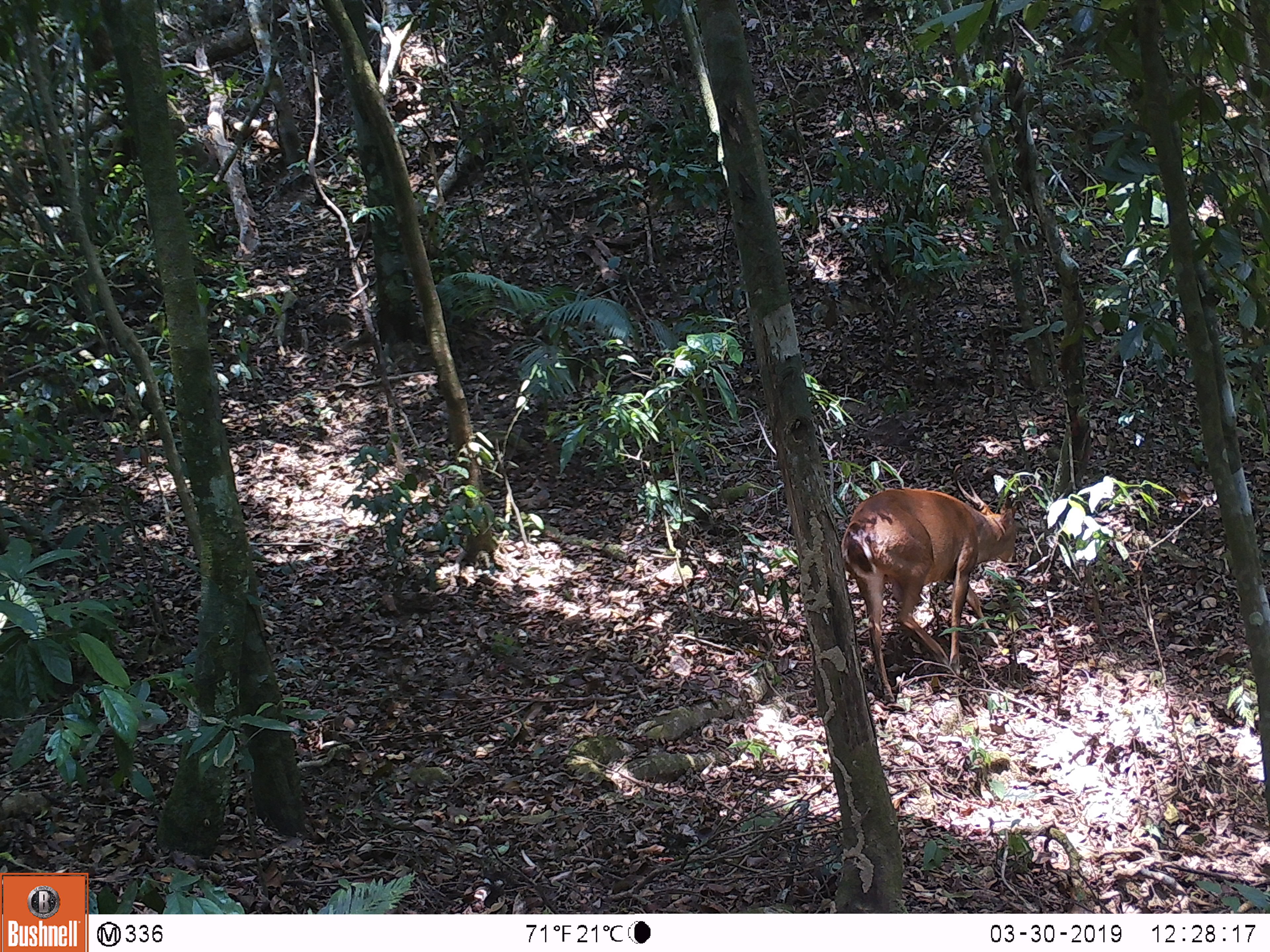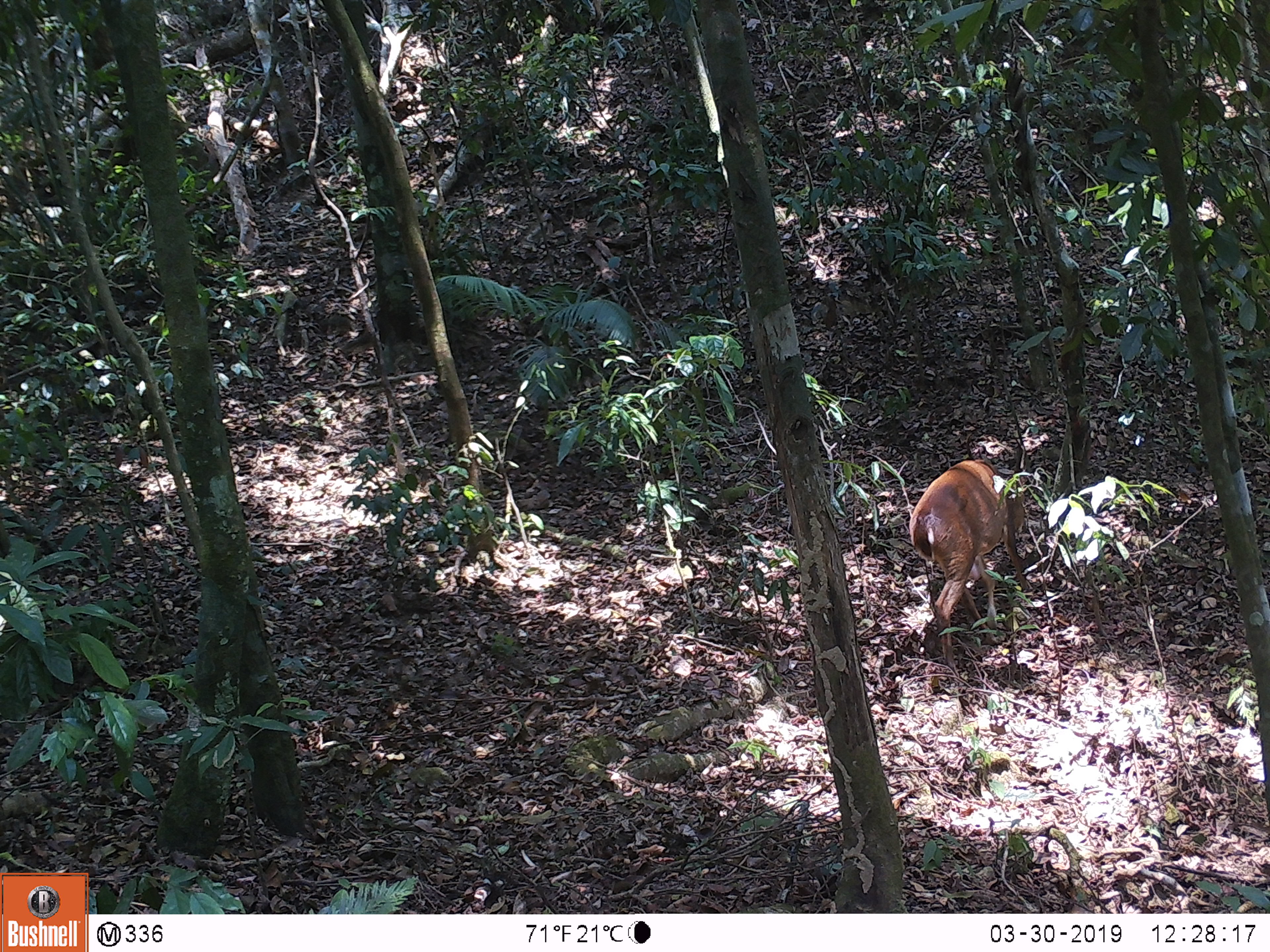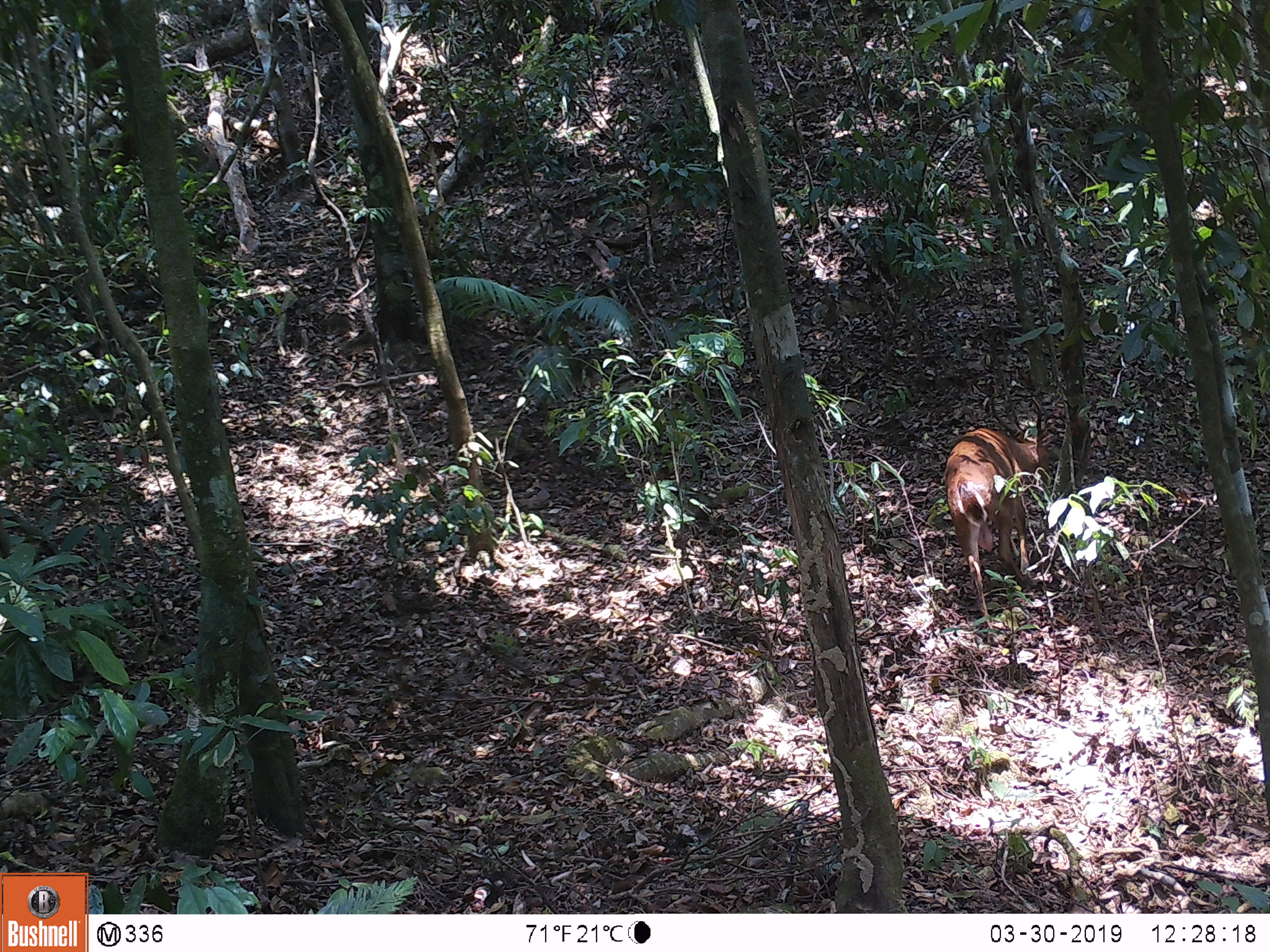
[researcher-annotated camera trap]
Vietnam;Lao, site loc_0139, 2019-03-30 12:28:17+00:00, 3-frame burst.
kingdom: Animalia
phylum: Chordata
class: Mammalia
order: Artiodactyla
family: Cervidae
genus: Muntiacus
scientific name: Muntiacus vuquangensis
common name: large-antlered muntjac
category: large antlered muntjac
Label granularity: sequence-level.